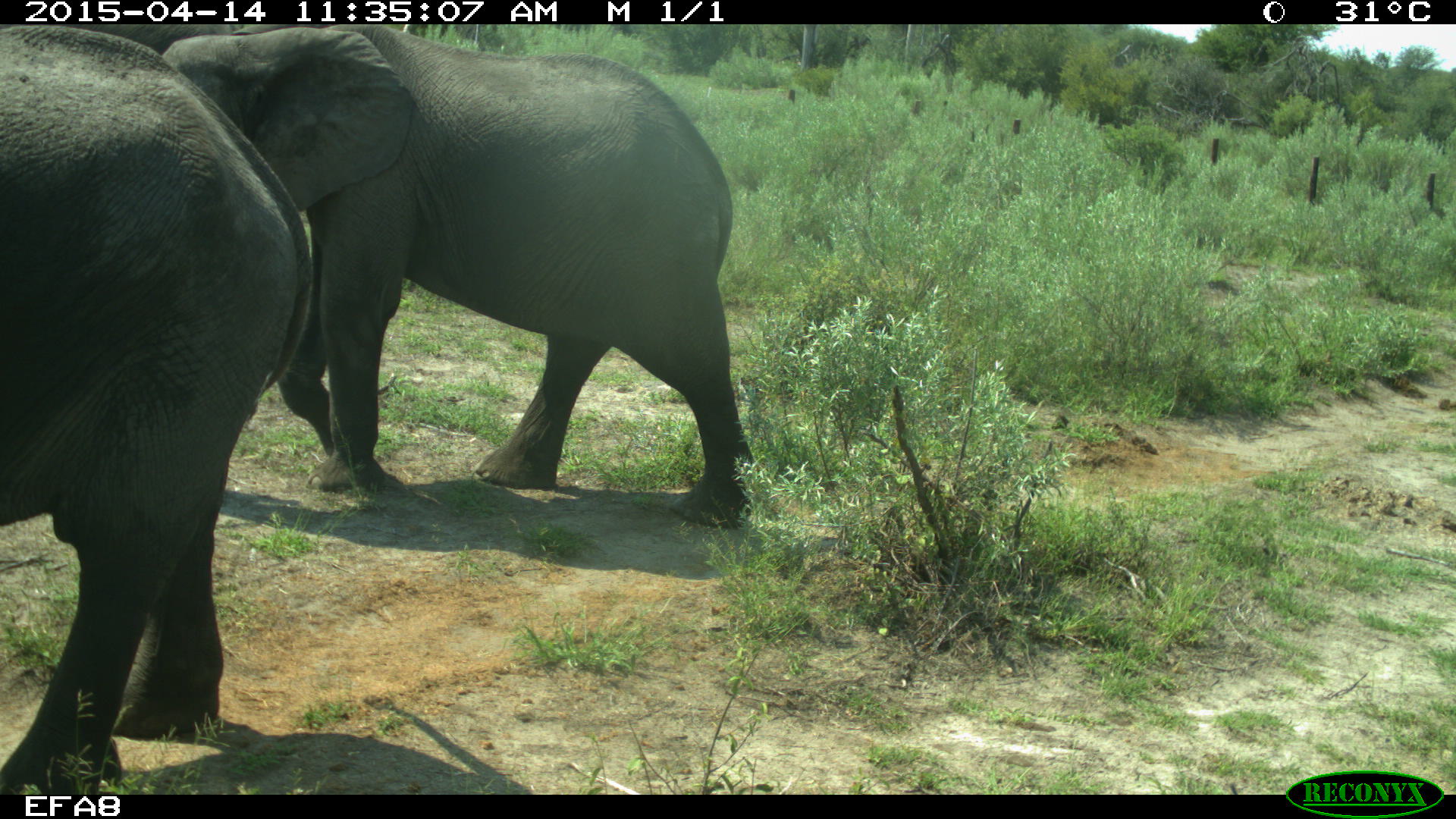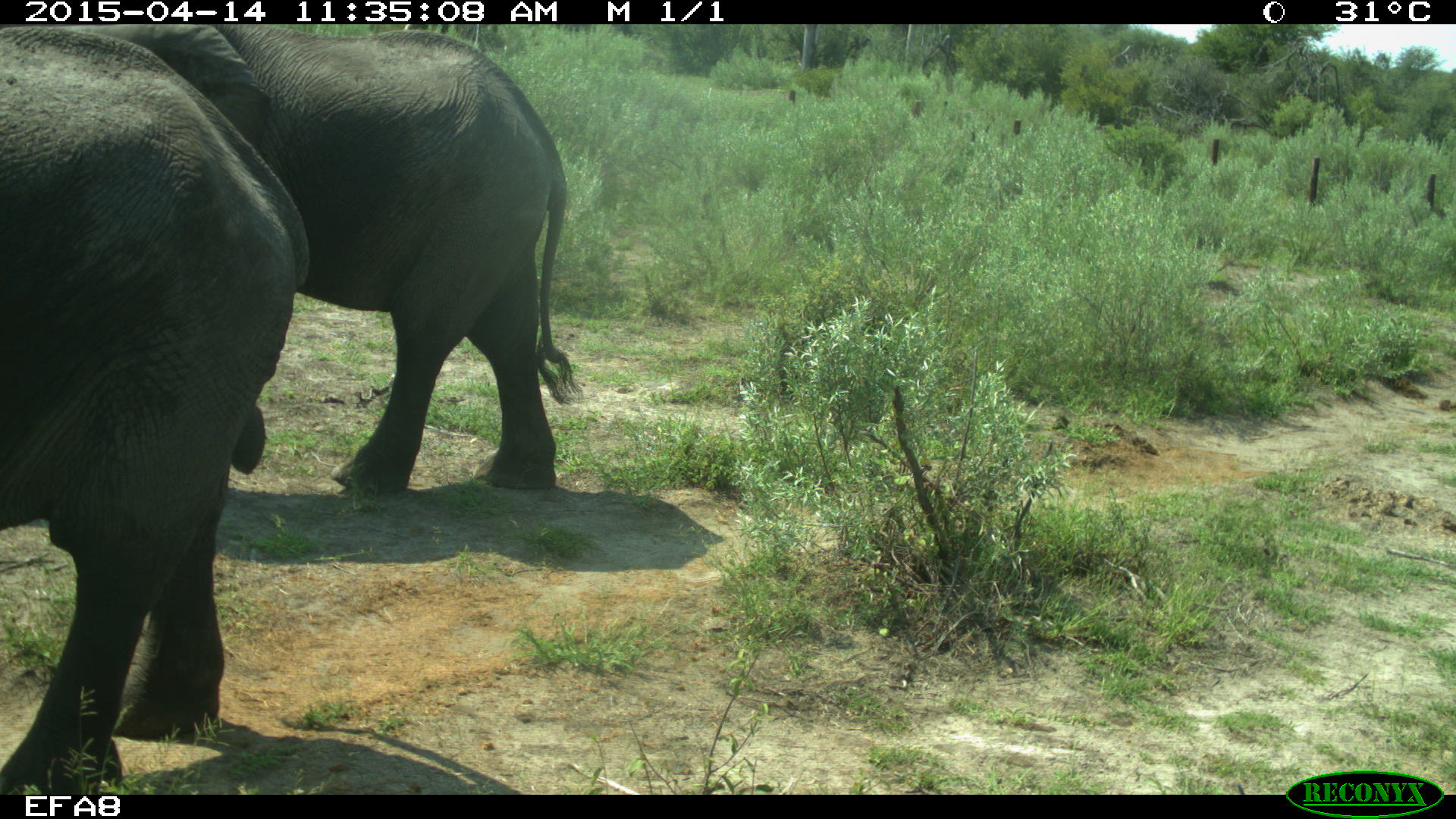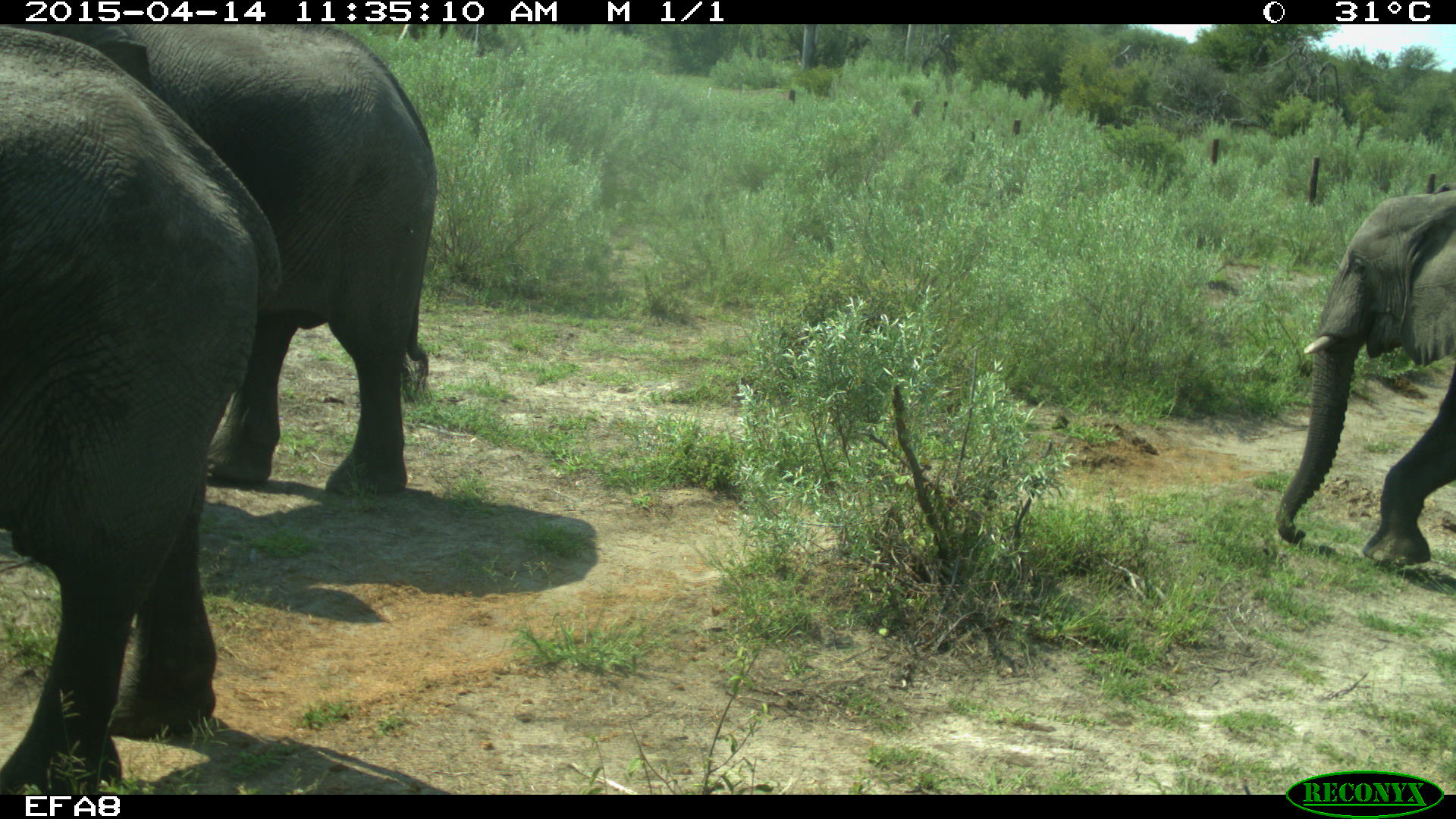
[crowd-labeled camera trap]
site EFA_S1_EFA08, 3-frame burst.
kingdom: Animalia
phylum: Chordata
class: Mammalia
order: Proboscidea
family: Elephantidae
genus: Loxodonta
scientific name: Loxodonta africana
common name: african bush elephant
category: elephant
Elephant (african bush elephant) (Loxodonta africana), count 3. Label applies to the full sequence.